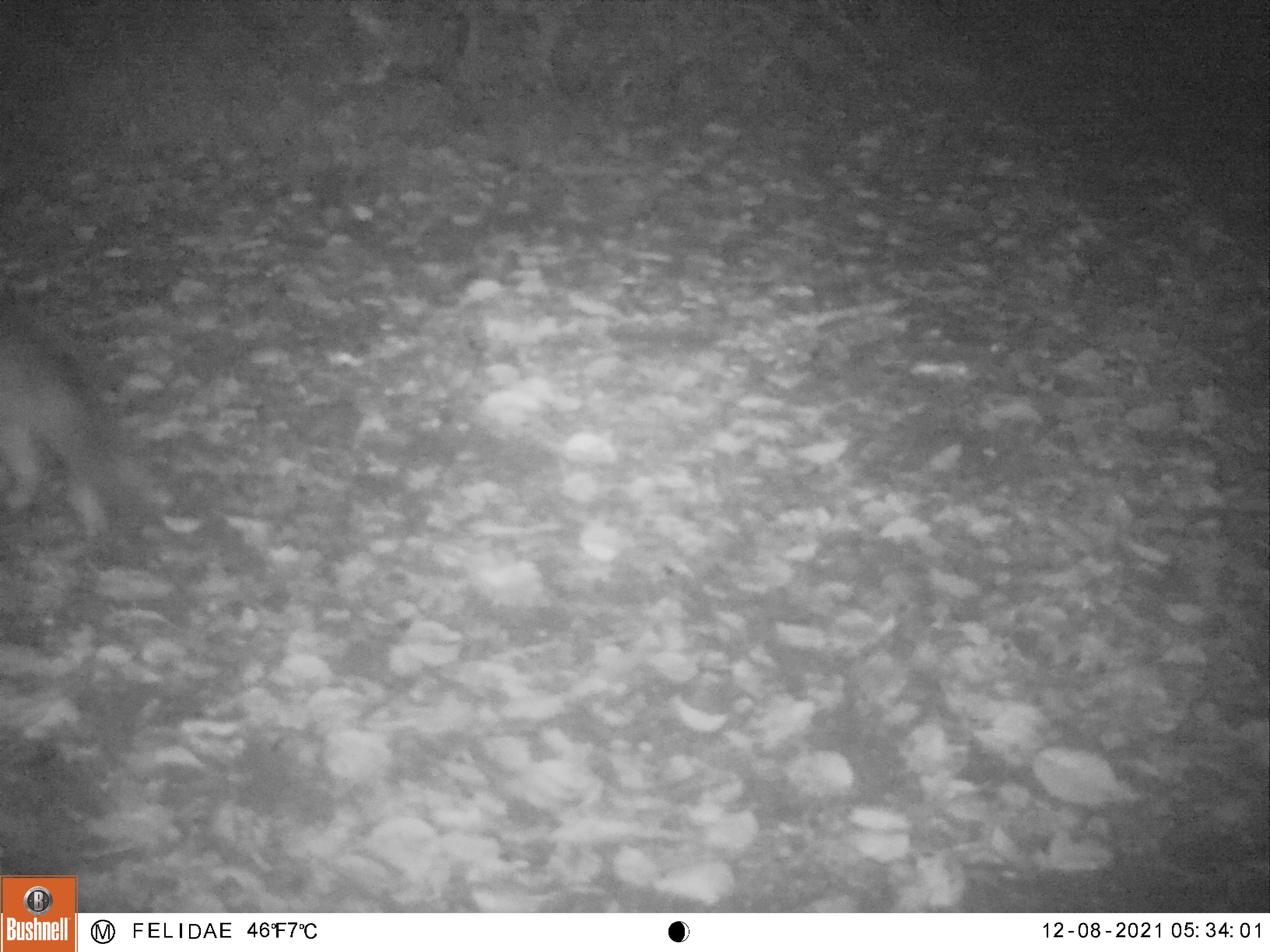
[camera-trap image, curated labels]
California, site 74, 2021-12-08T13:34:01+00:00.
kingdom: Animalia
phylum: Chordata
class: Mammalia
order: Carnivora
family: Canidae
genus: Urocyon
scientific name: Urocyon cinereoargenteus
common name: gray fox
Gray fox (Urocyon cinereoargenteus).